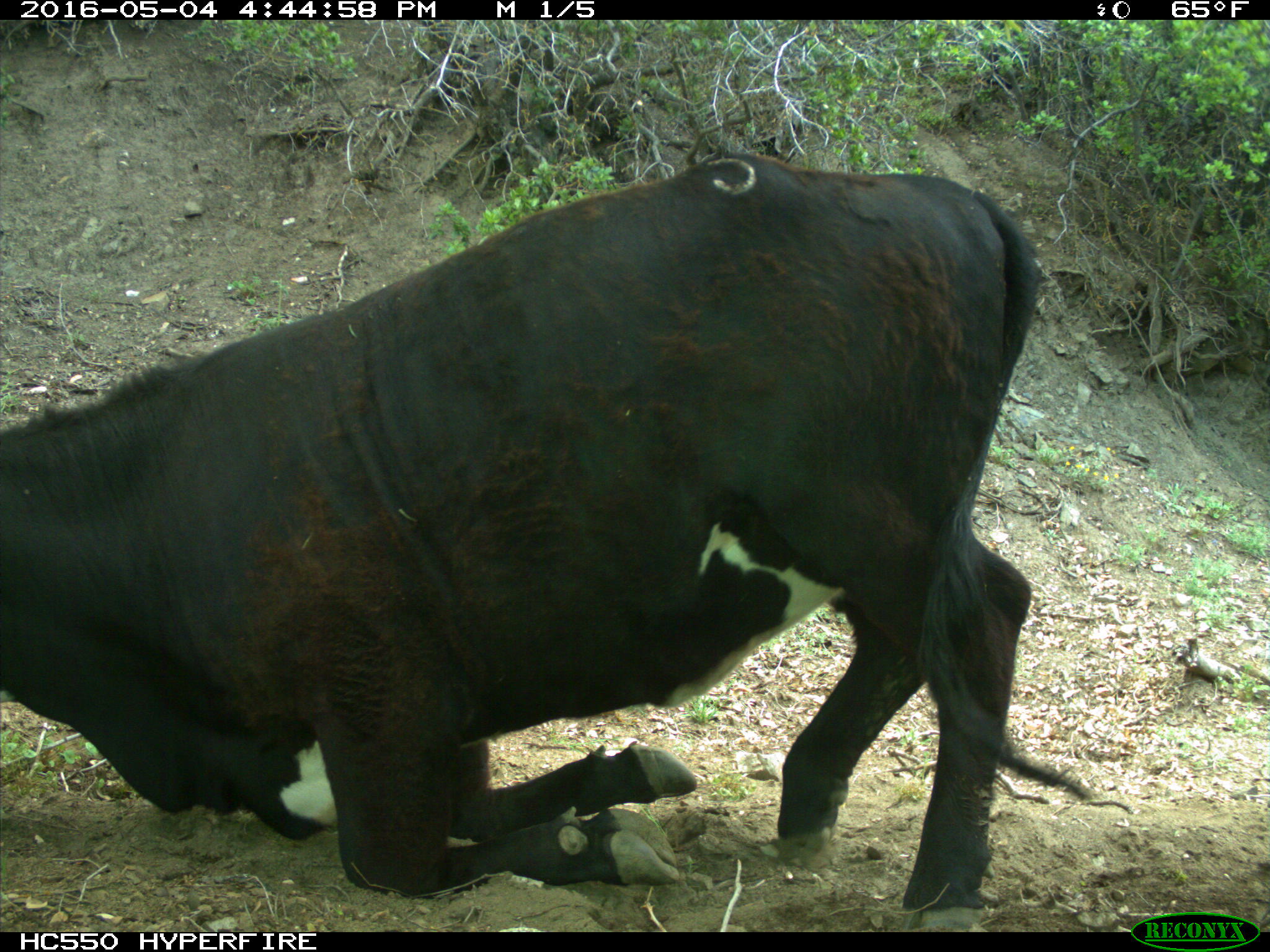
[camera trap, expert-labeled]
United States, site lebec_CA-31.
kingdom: Animalia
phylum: Chordata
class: Mammalia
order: Artiodactyla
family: Bovidae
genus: Bos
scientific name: Bos taurus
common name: domestic cow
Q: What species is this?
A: Bos taurus (domestic cow).